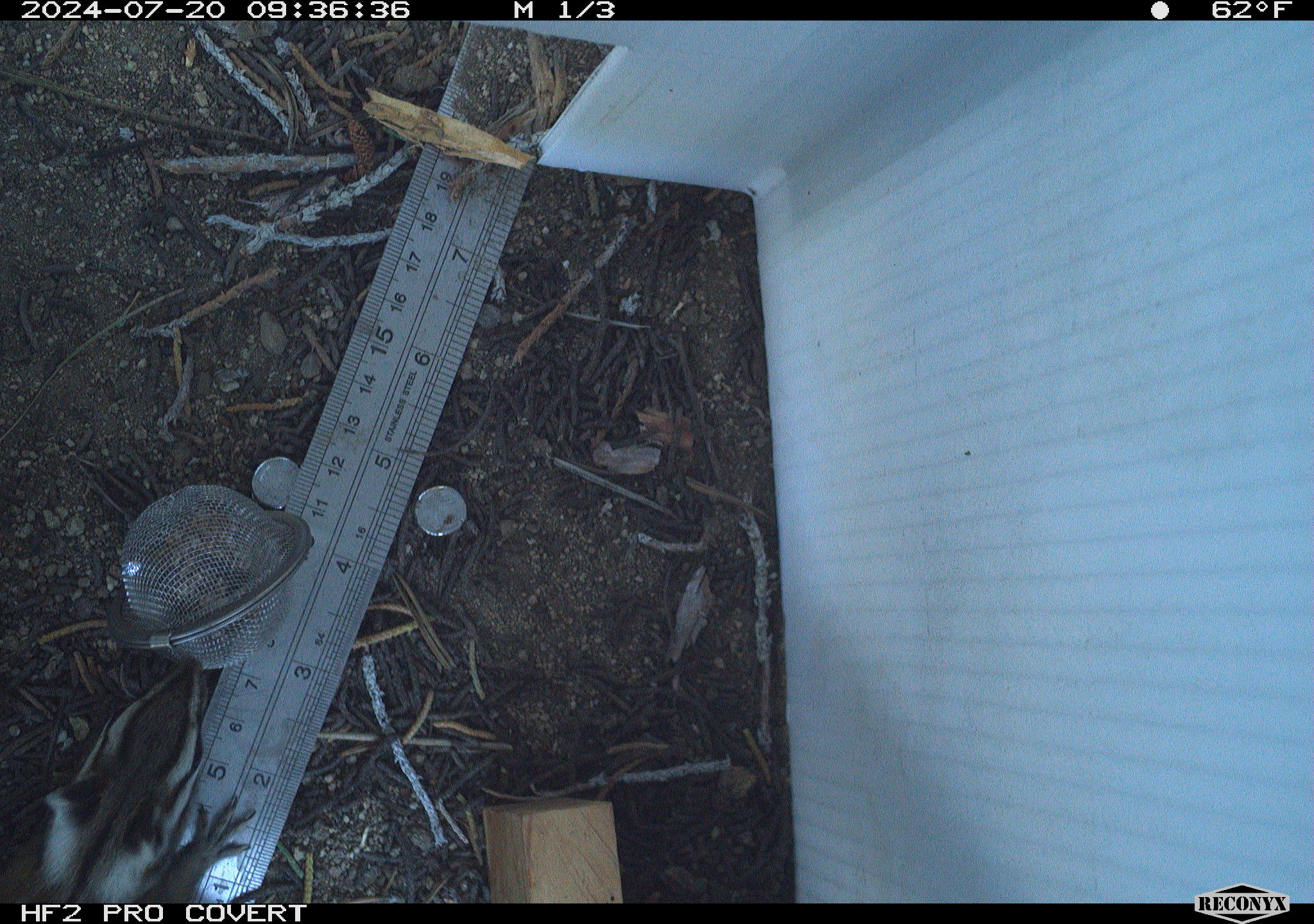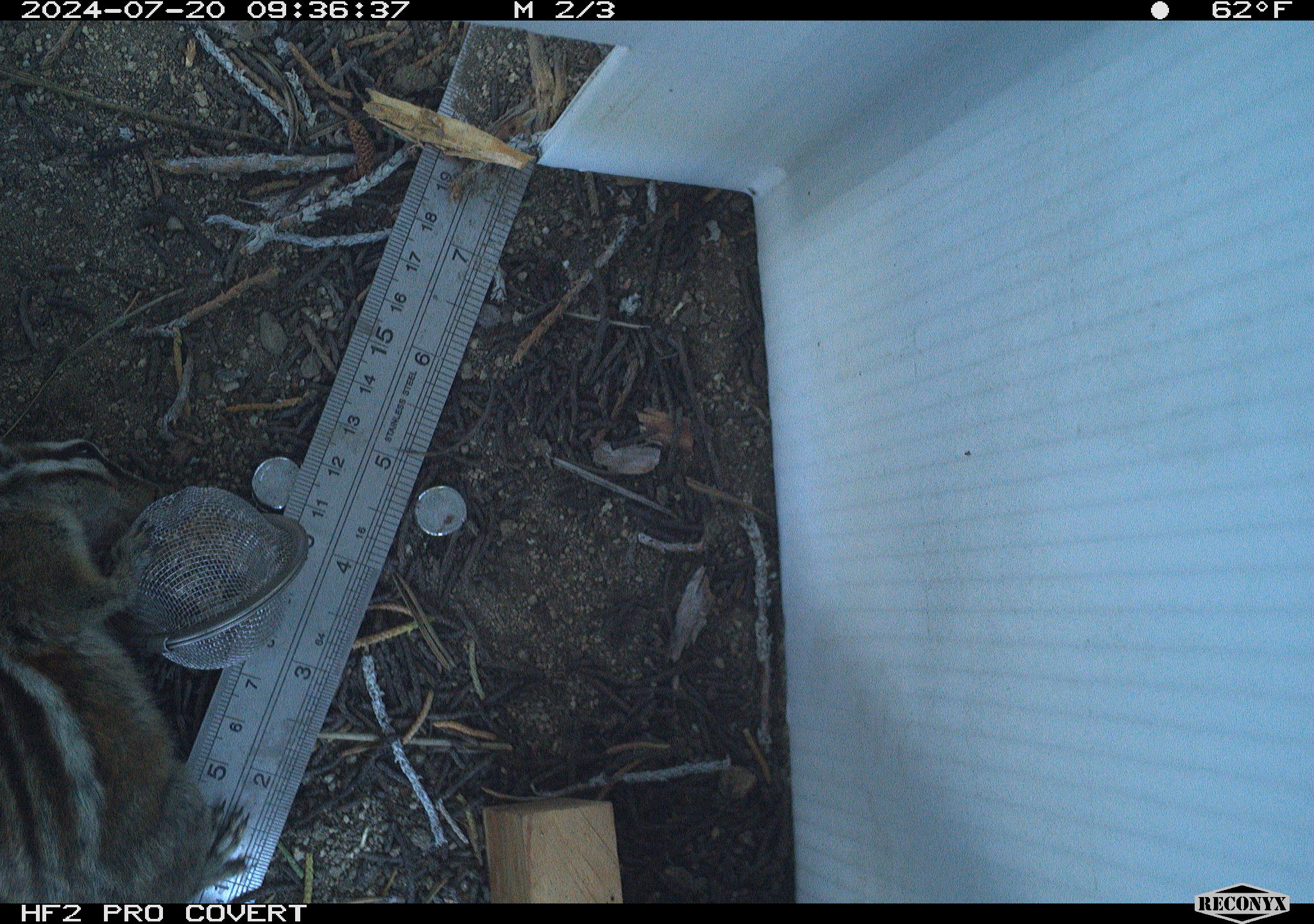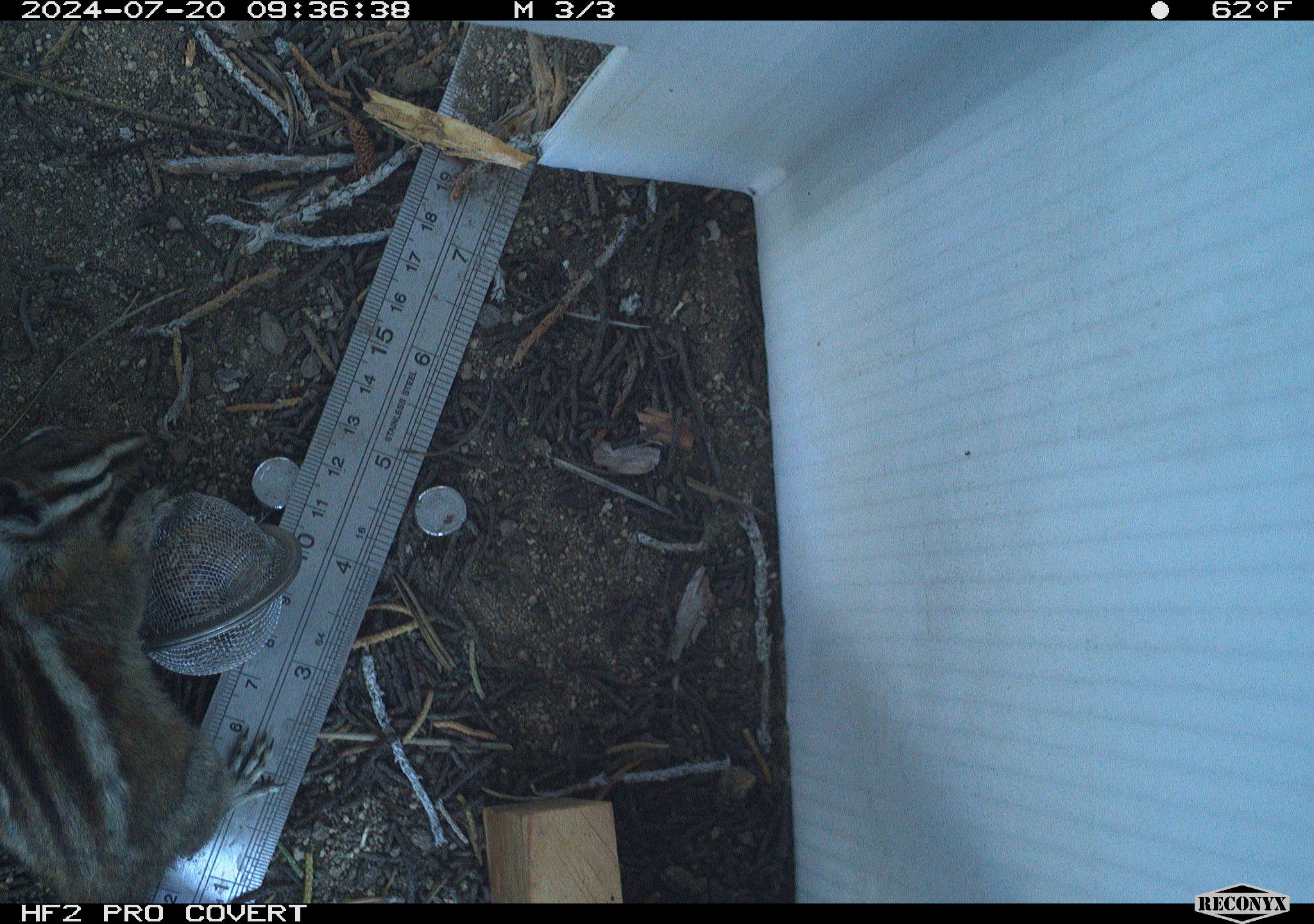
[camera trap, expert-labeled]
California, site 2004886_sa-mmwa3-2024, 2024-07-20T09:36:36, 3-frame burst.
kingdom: Animalia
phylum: Chordata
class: Mammalia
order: Rodentia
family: Sciuridae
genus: Neotamias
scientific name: Neotamias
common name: western chipmunks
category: neotamias species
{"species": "neotamias species (western chipmunks) (Neotamias)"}